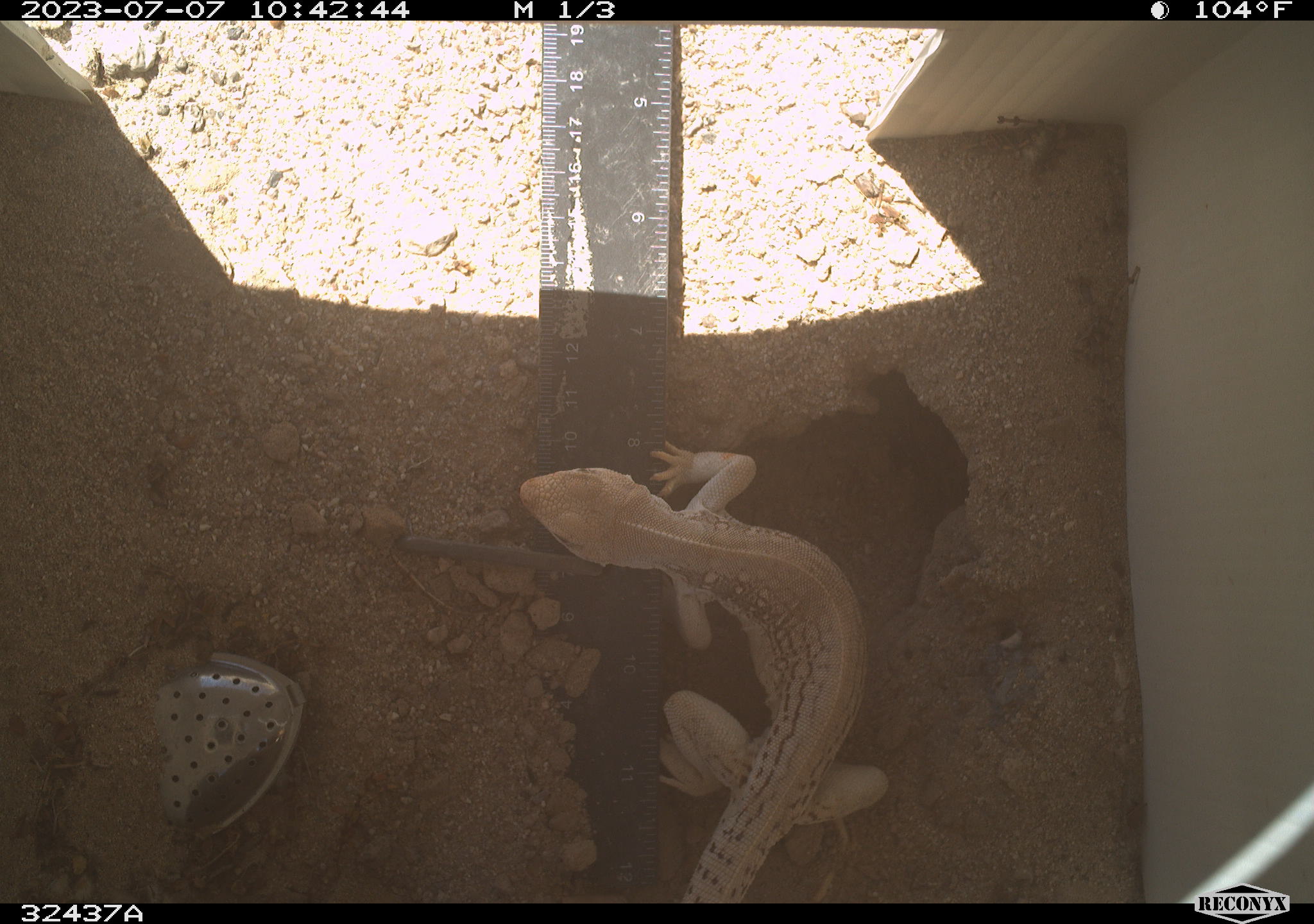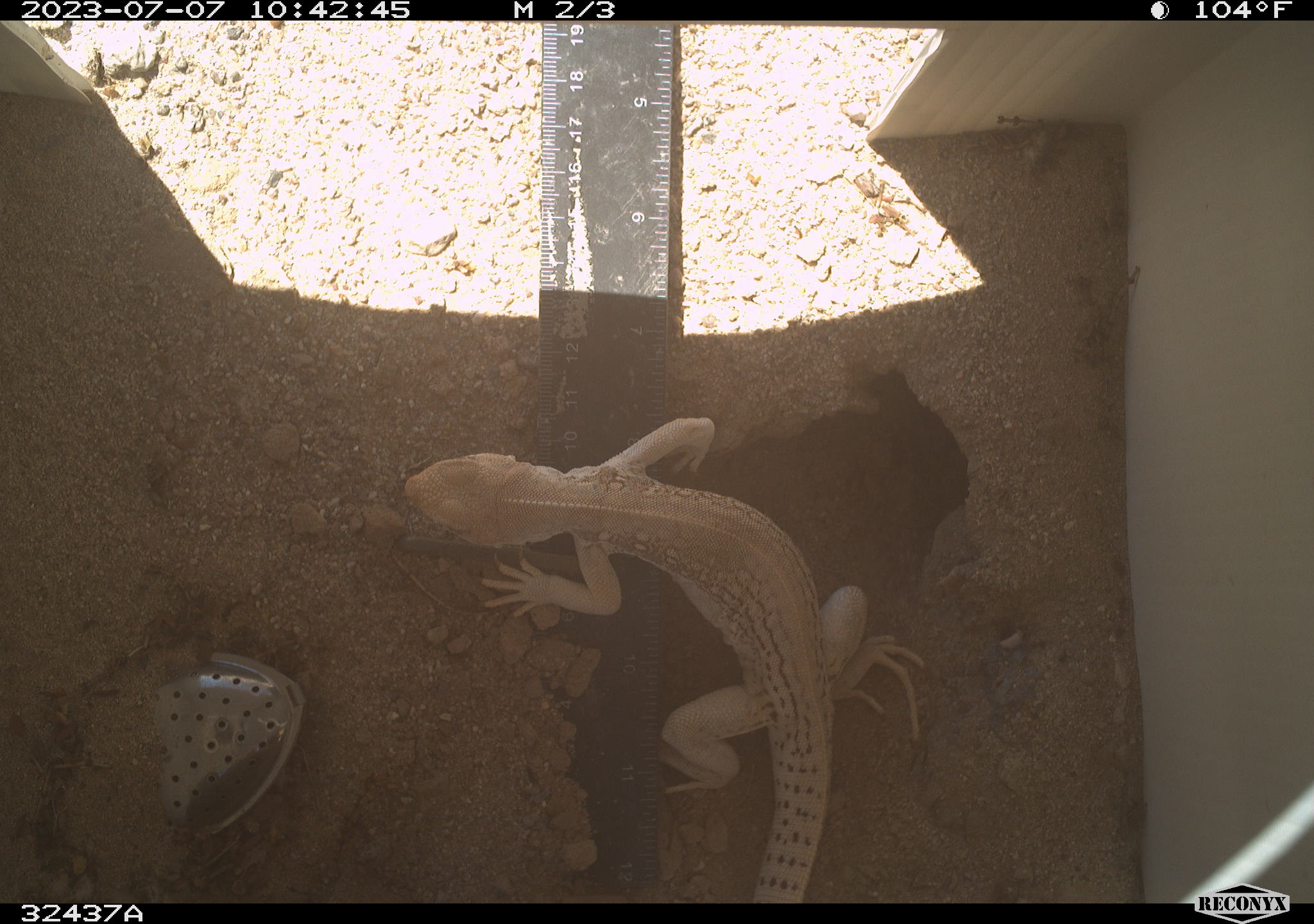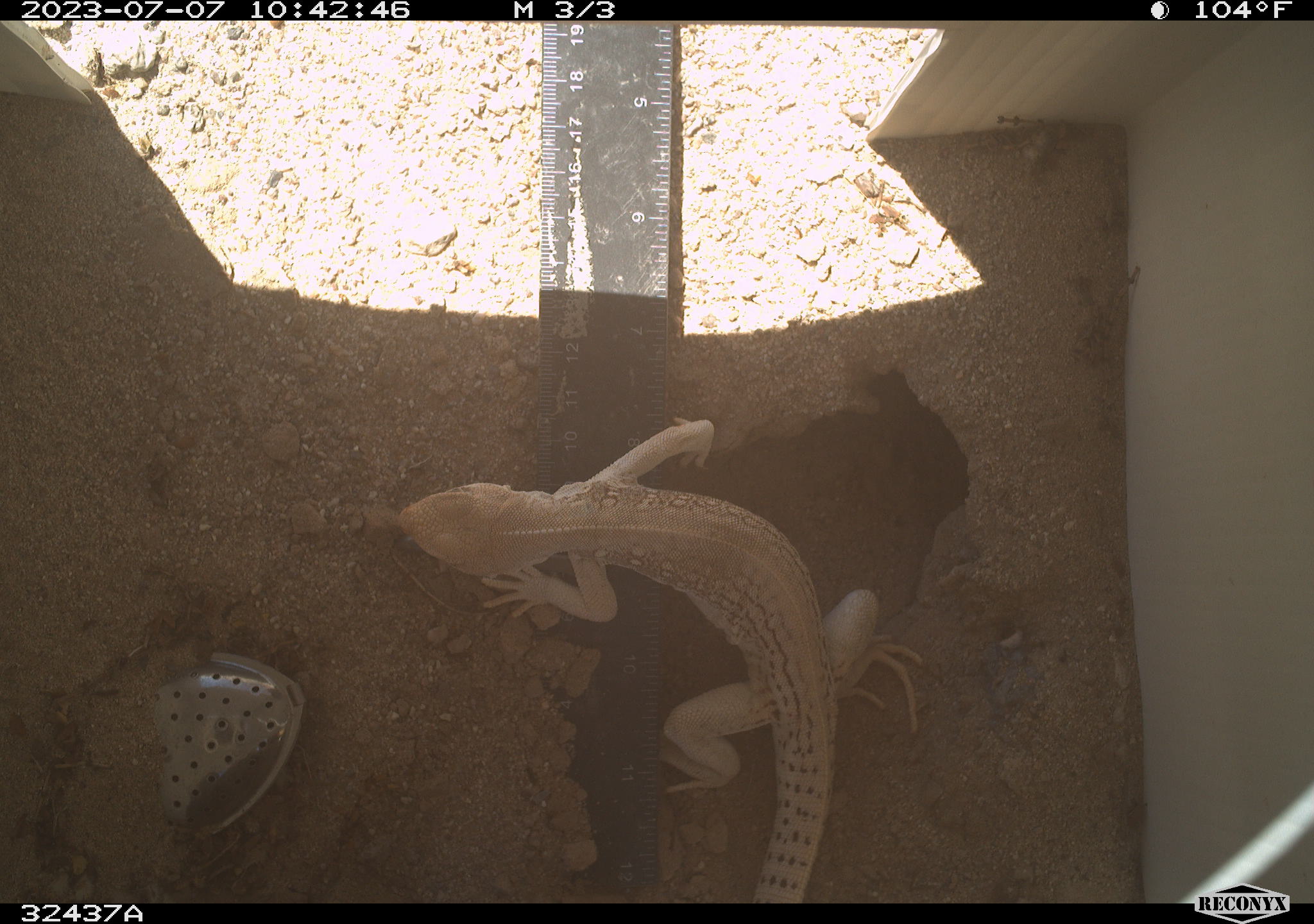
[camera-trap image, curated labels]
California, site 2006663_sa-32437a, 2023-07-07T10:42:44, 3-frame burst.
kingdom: Animalia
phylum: Chordata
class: Reptilia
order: Squamata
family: Iguanidae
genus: Dipsosaurus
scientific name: Dipsosaurus dorsalis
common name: common desert iguana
Common desert iguana (Dipsosaurus dorsalis).